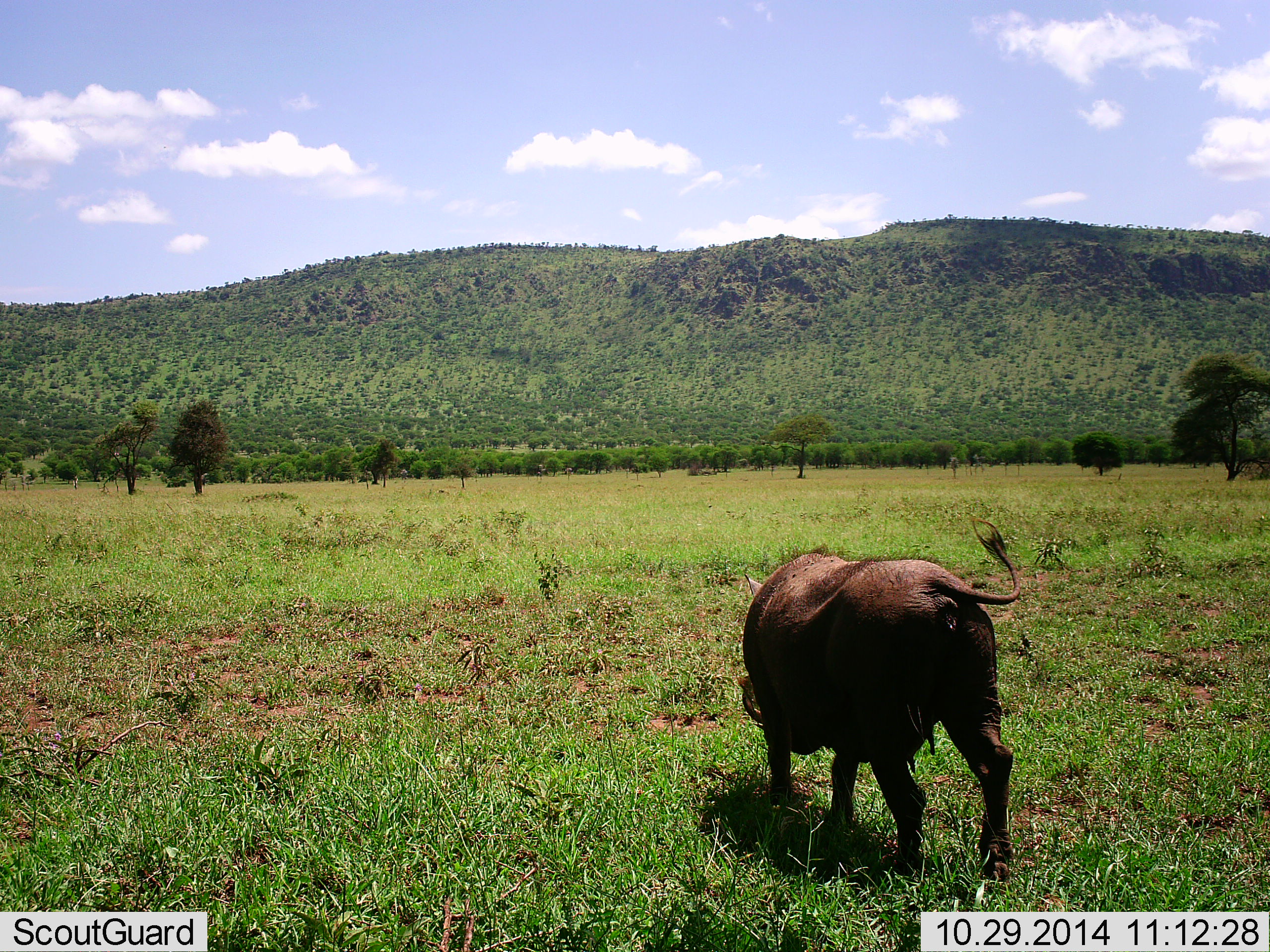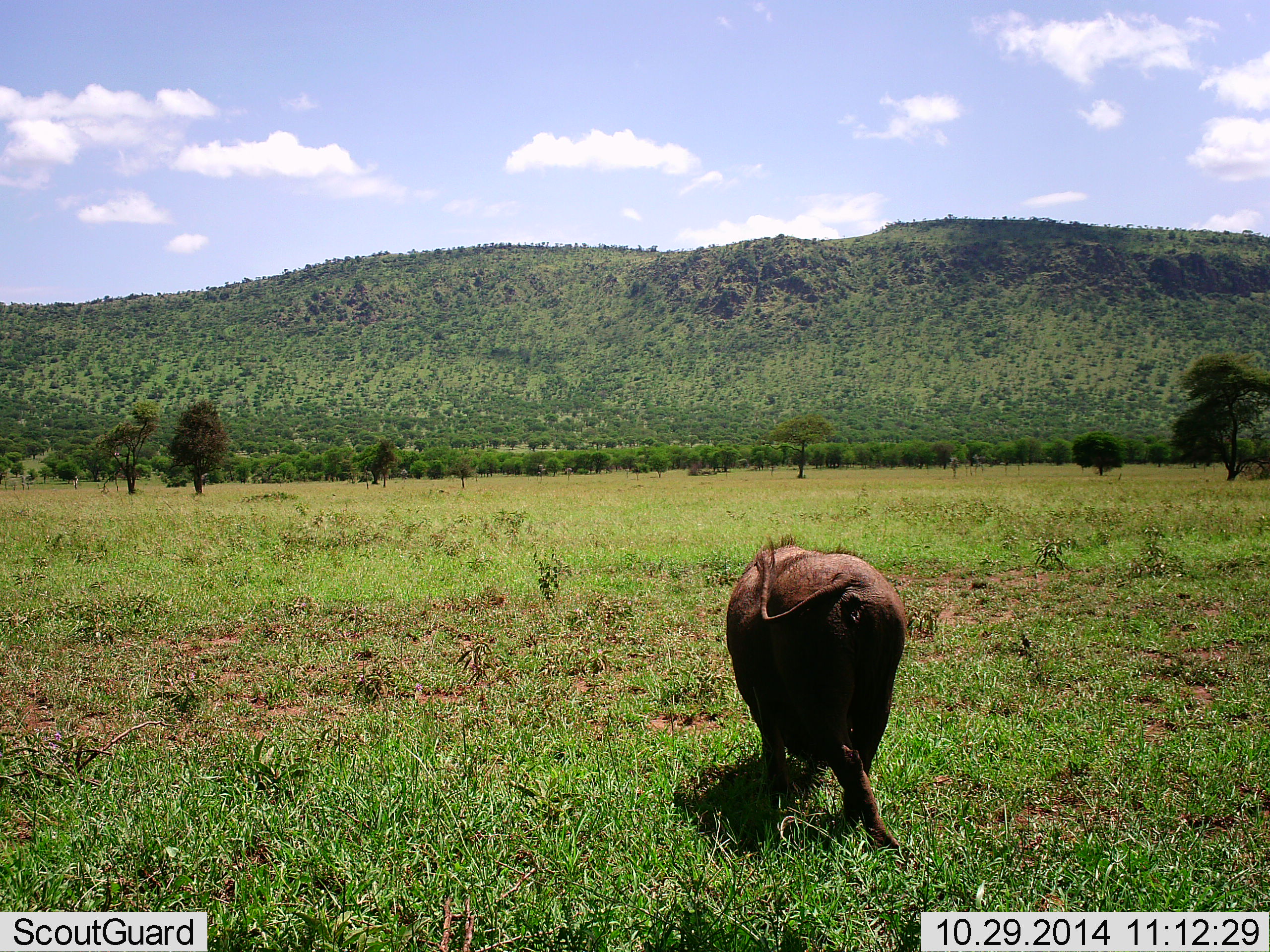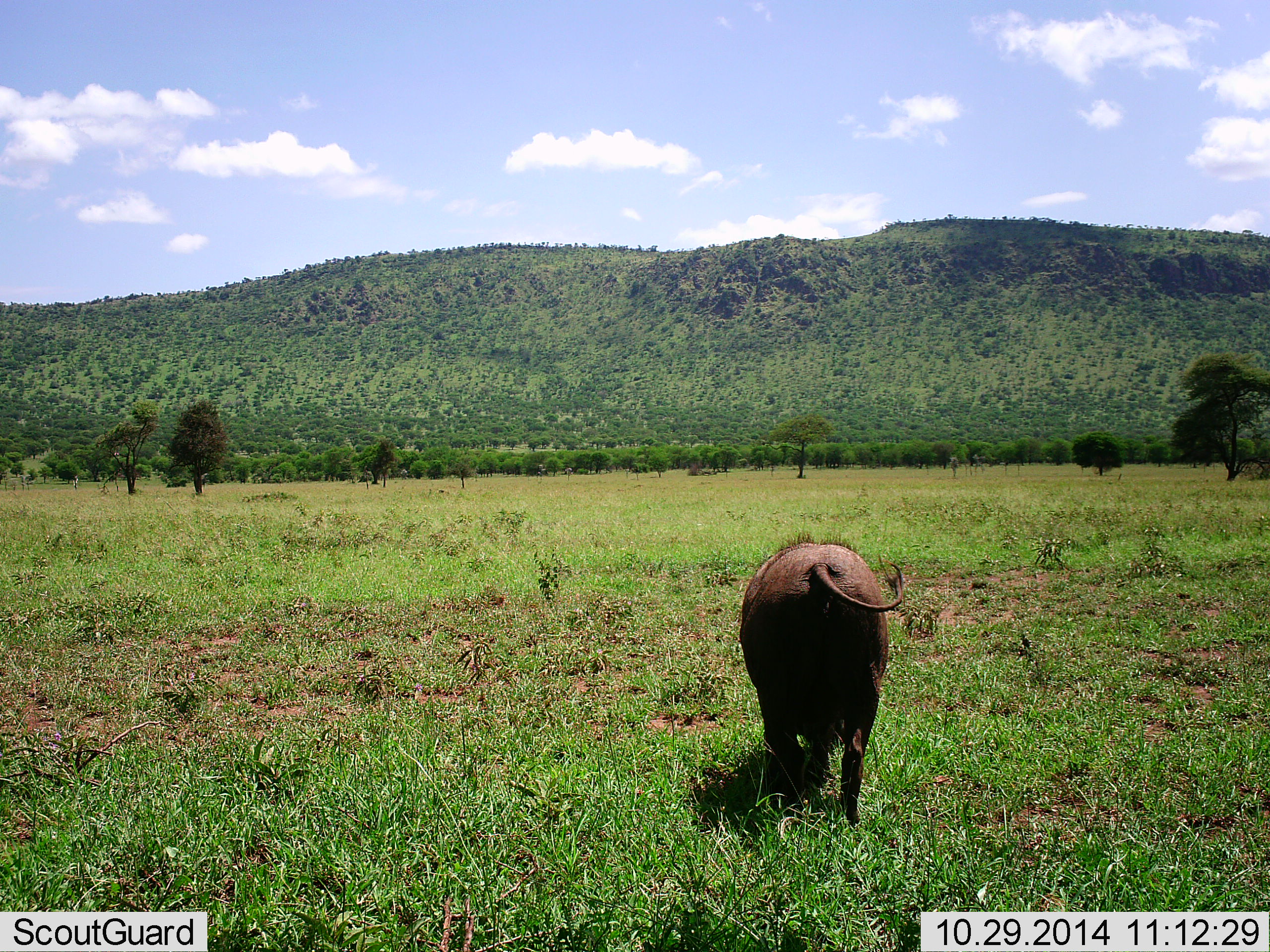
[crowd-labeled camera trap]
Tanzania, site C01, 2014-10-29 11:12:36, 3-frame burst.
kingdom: Animalia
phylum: Chordata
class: Mammalia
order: Artiodactyla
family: Suidae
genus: Phacochoerus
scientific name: Phacochoerus africanus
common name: warthog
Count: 1.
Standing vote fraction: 10%.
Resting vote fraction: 0%.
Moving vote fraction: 80%.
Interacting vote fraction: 0%.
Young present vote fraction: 0%.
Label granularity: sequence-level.